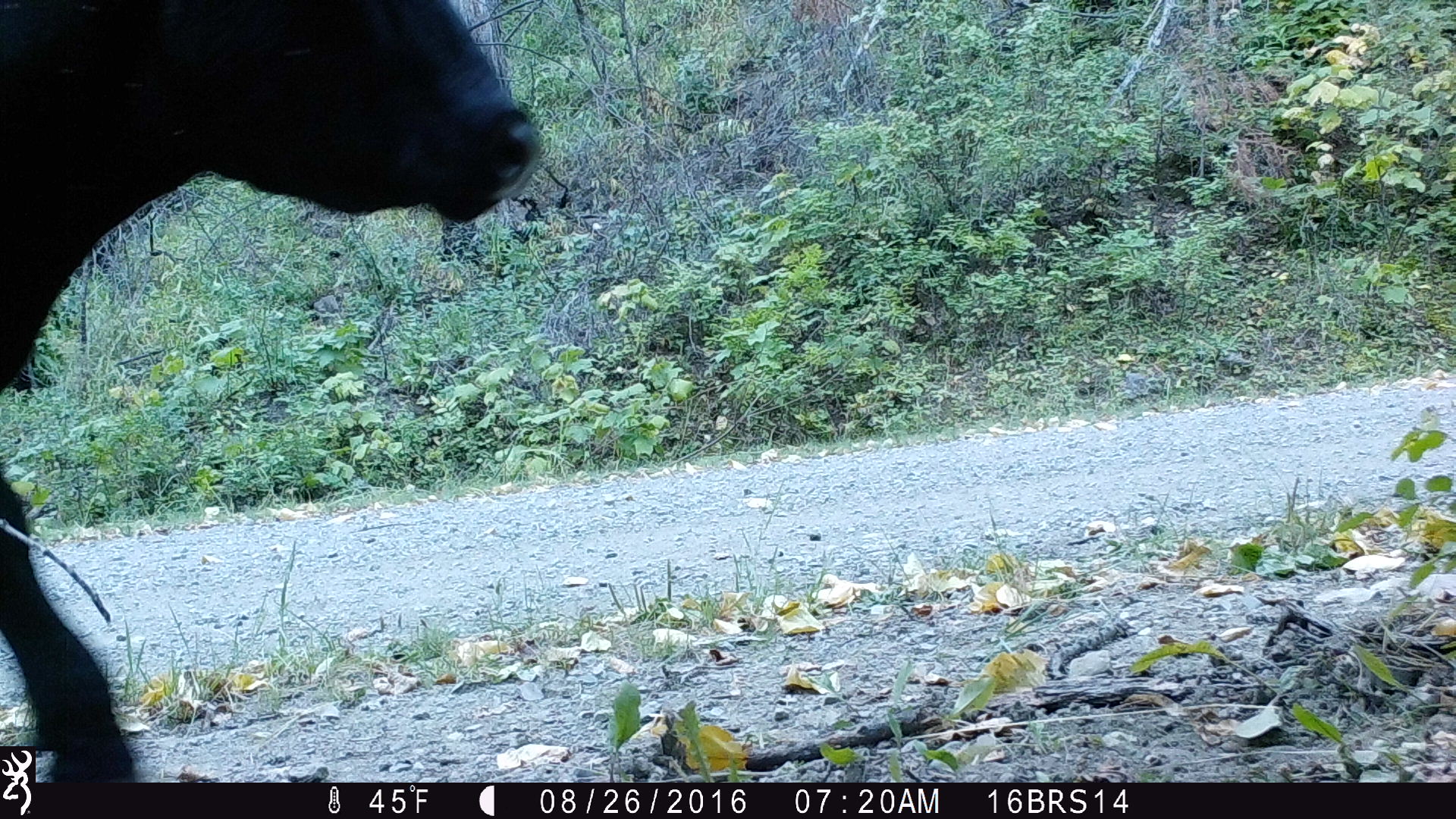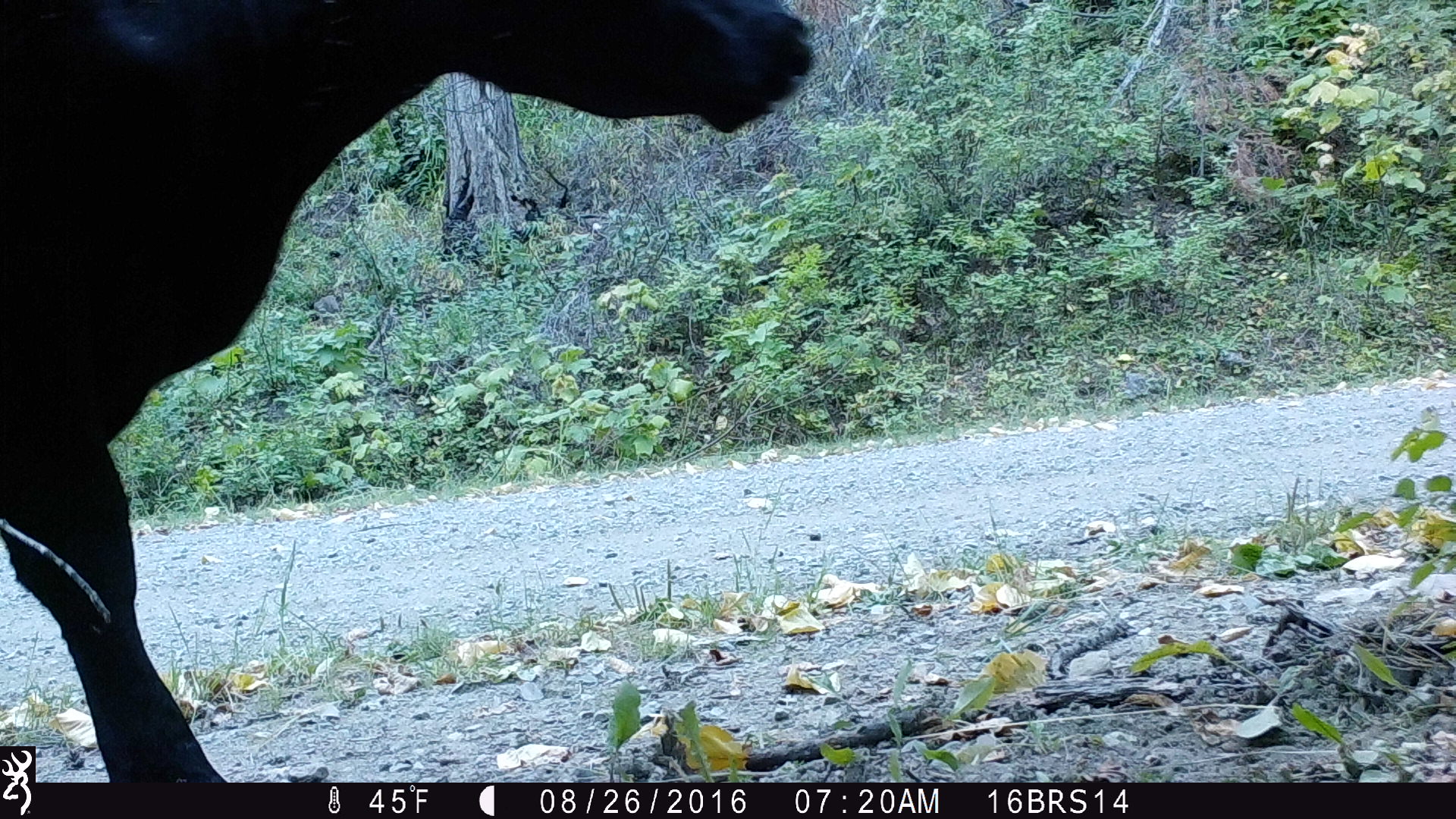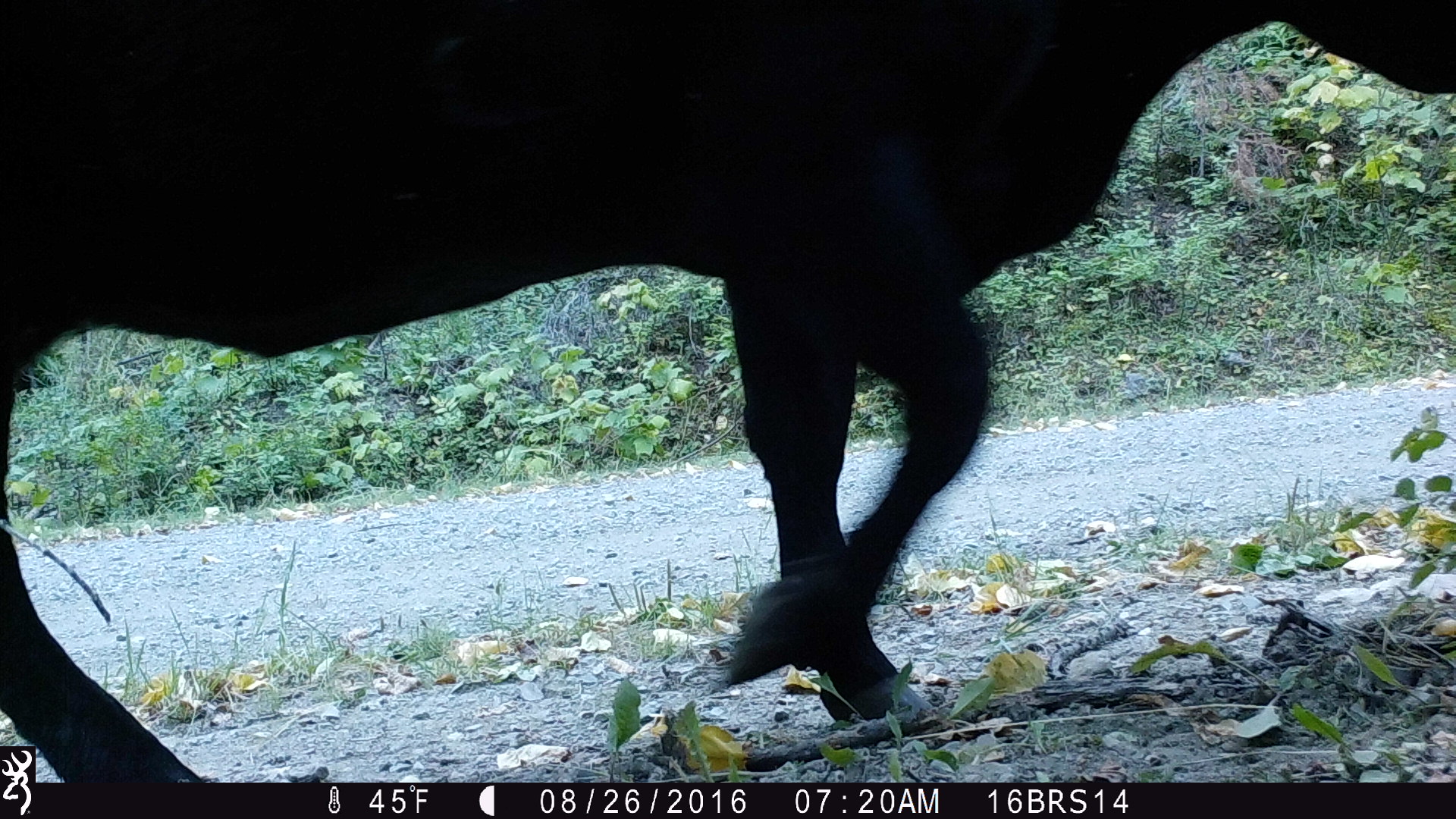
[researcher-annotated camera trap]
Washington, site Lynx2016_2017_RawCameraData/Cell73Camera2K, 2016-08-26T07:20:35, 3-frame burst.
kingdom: Animalia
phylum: Chordata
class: Mammalia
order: Artiodactyla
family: Bovidae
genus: Bos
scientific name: Bos taurus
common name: domestic cattle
Domestic cattle (Bos taurus). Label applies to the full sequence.